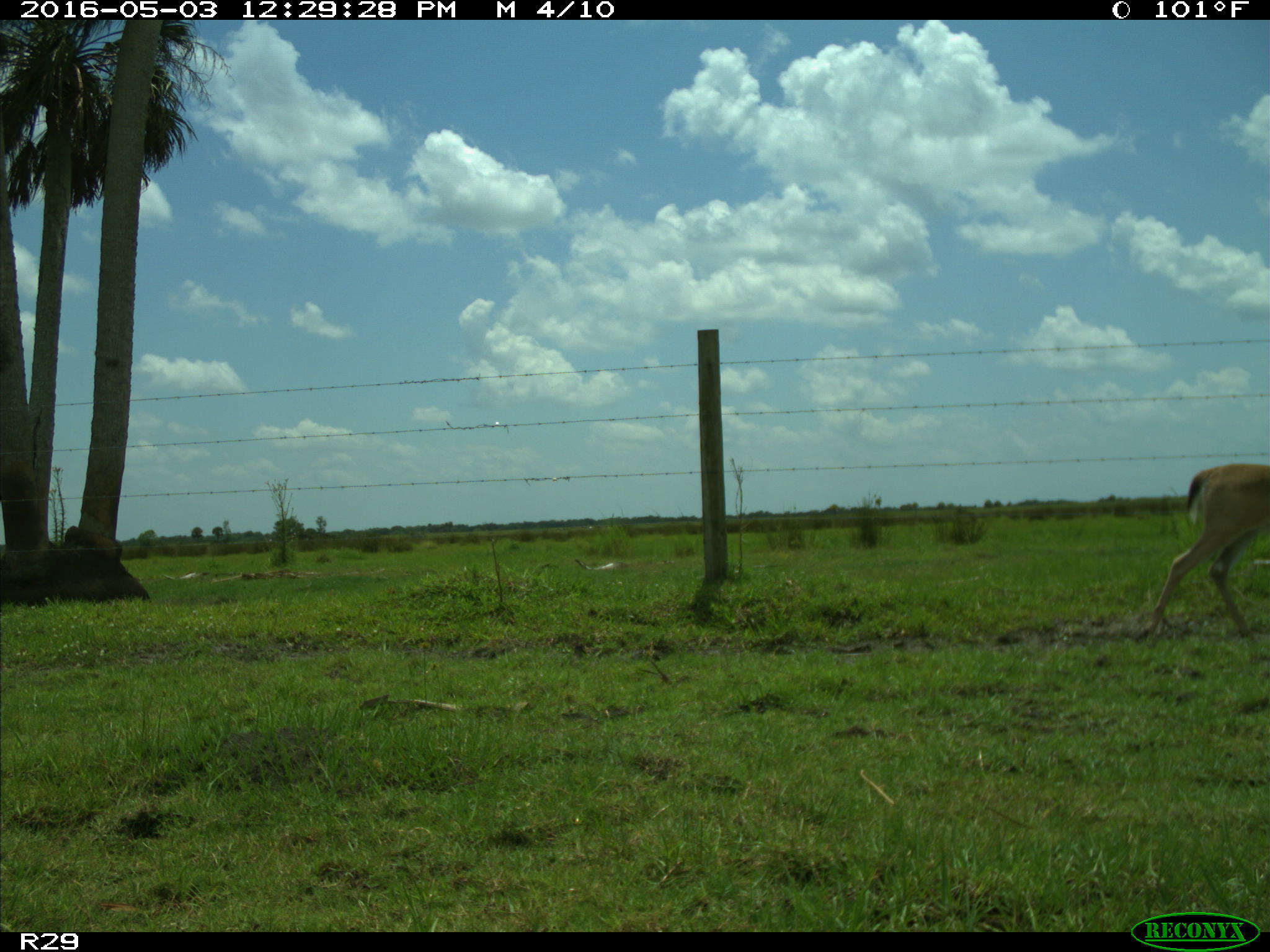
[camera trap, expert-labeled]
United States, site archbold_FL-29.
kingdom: Animalia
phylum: Chordata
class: Mammalia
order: Artiodactyla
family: Cervidae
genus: Odocoileus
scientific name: Odocoileus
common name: deer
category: unidentified deer